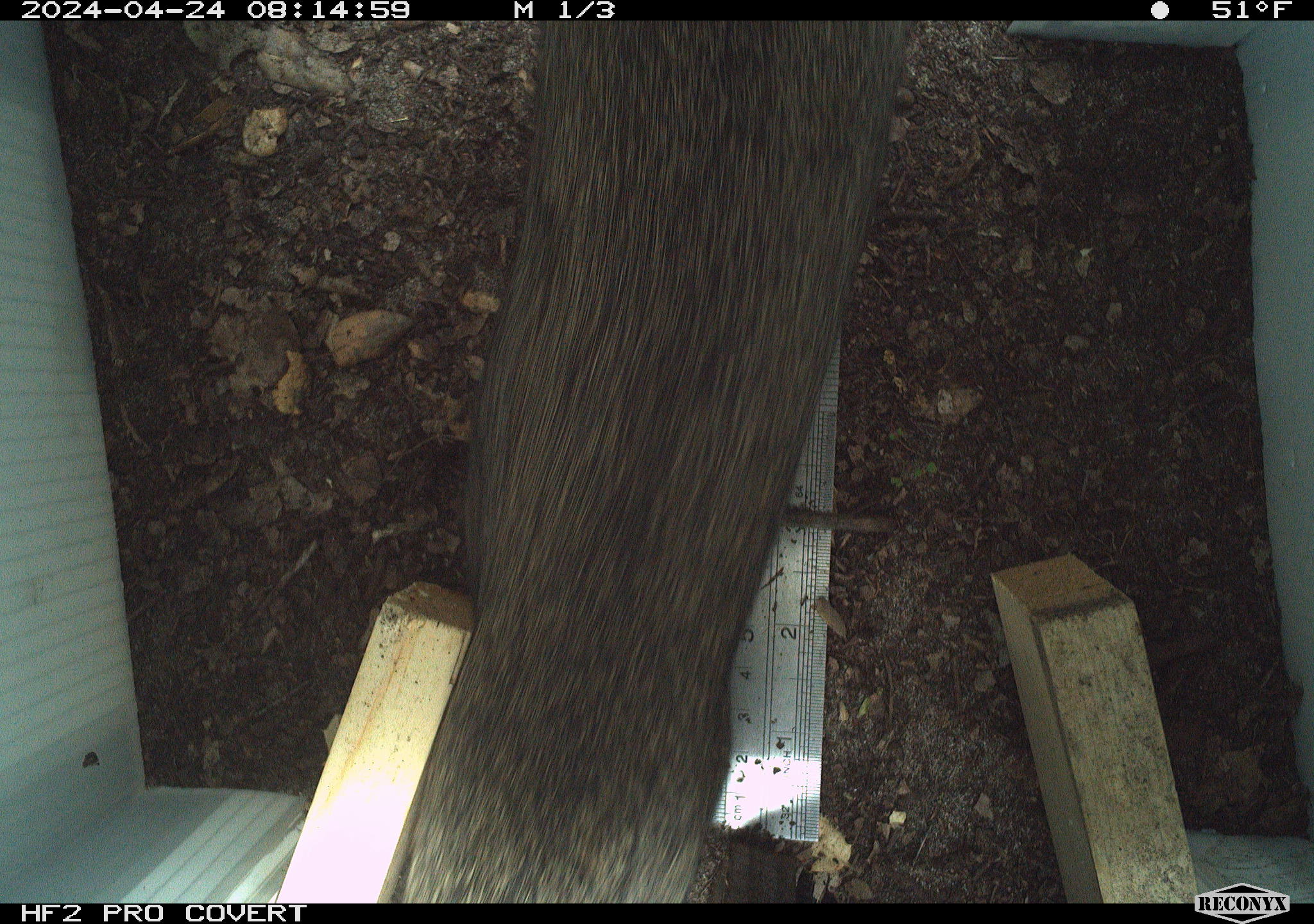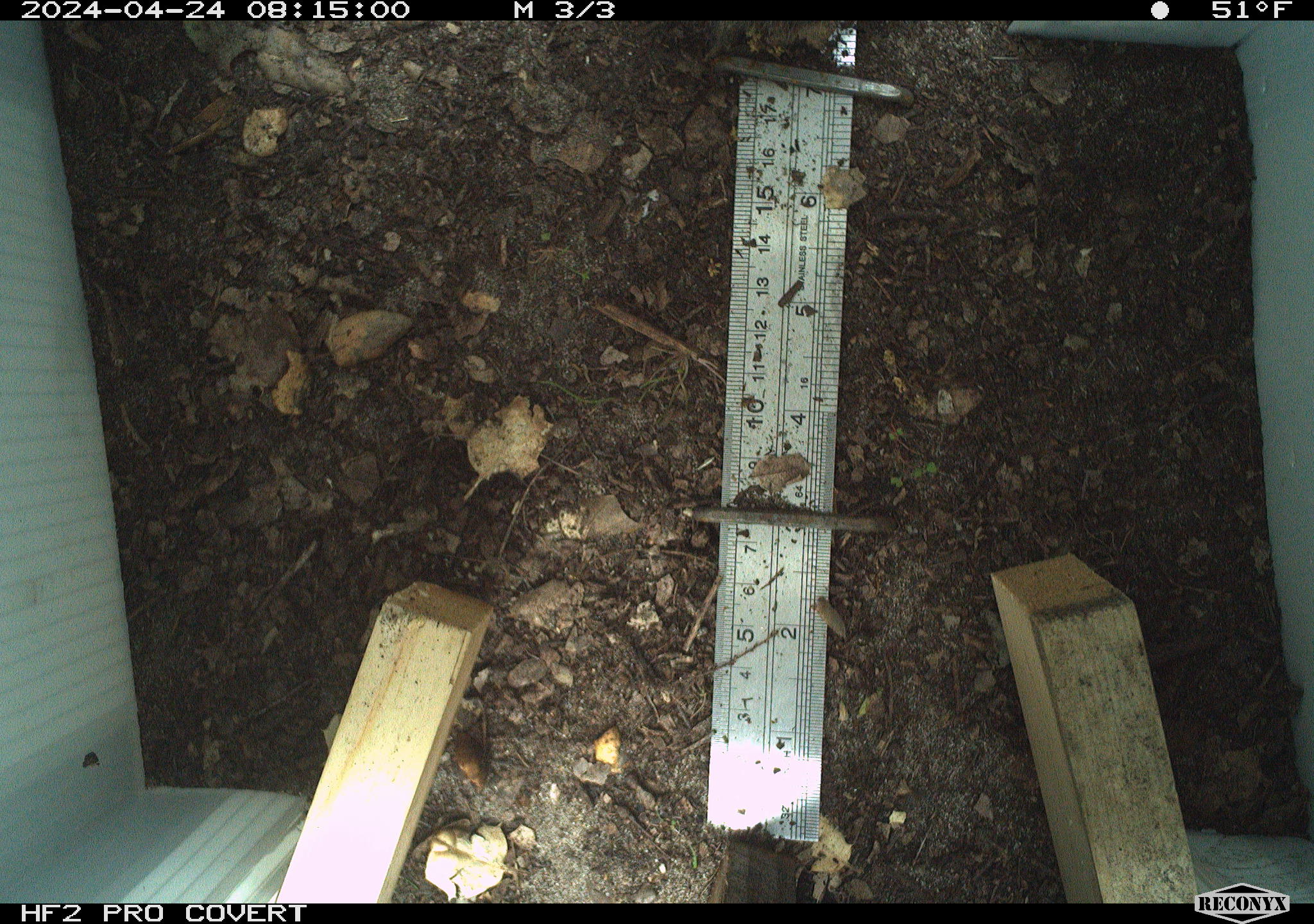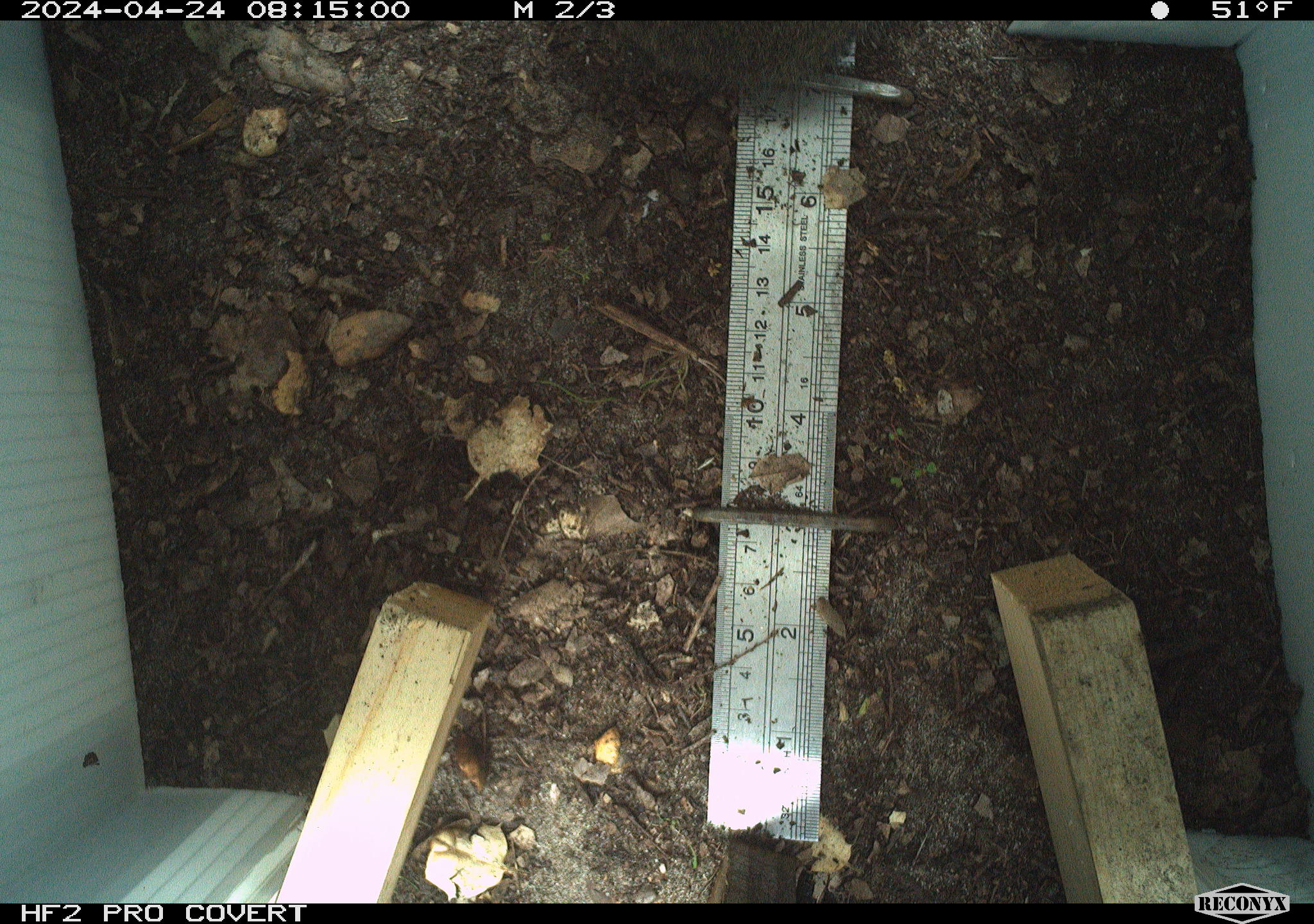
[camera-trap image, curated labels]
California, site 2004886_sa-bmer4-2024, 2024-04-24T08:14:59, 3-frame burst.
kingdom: Animalia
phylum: Chordata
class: Mammalia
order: Lagomorpha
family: Leporidae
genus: Sylvilagus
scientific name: Sylvilagus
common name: cottontail rabbits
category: sylvilagus species